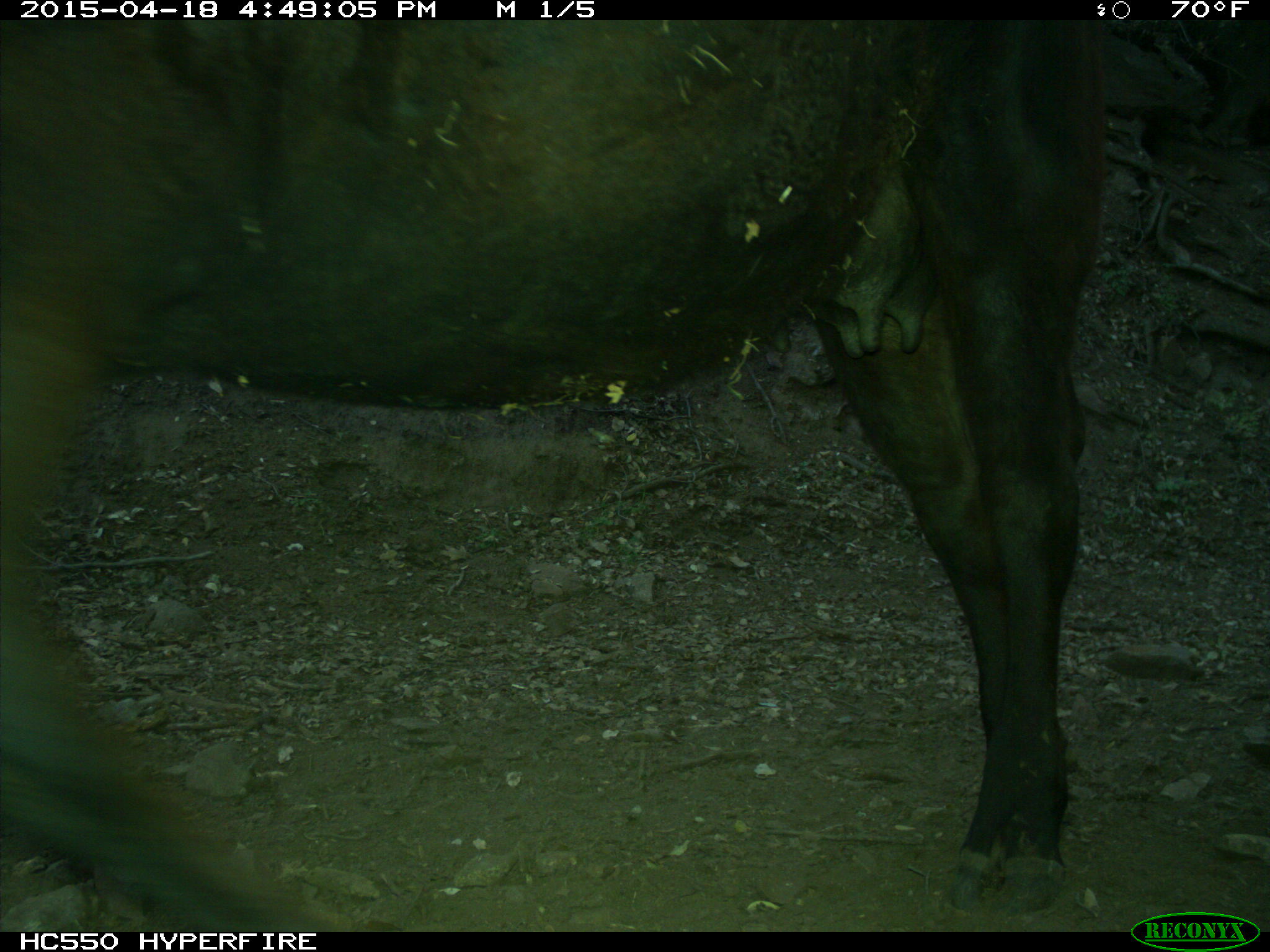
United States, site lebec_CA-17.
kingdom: Animalia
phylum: Chordata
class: Mammalia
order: Artiodactyla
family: Bovidae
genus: Bos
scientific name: Bos taurus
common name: domestic cow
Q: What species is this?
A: Bos taurus (domestic cow).